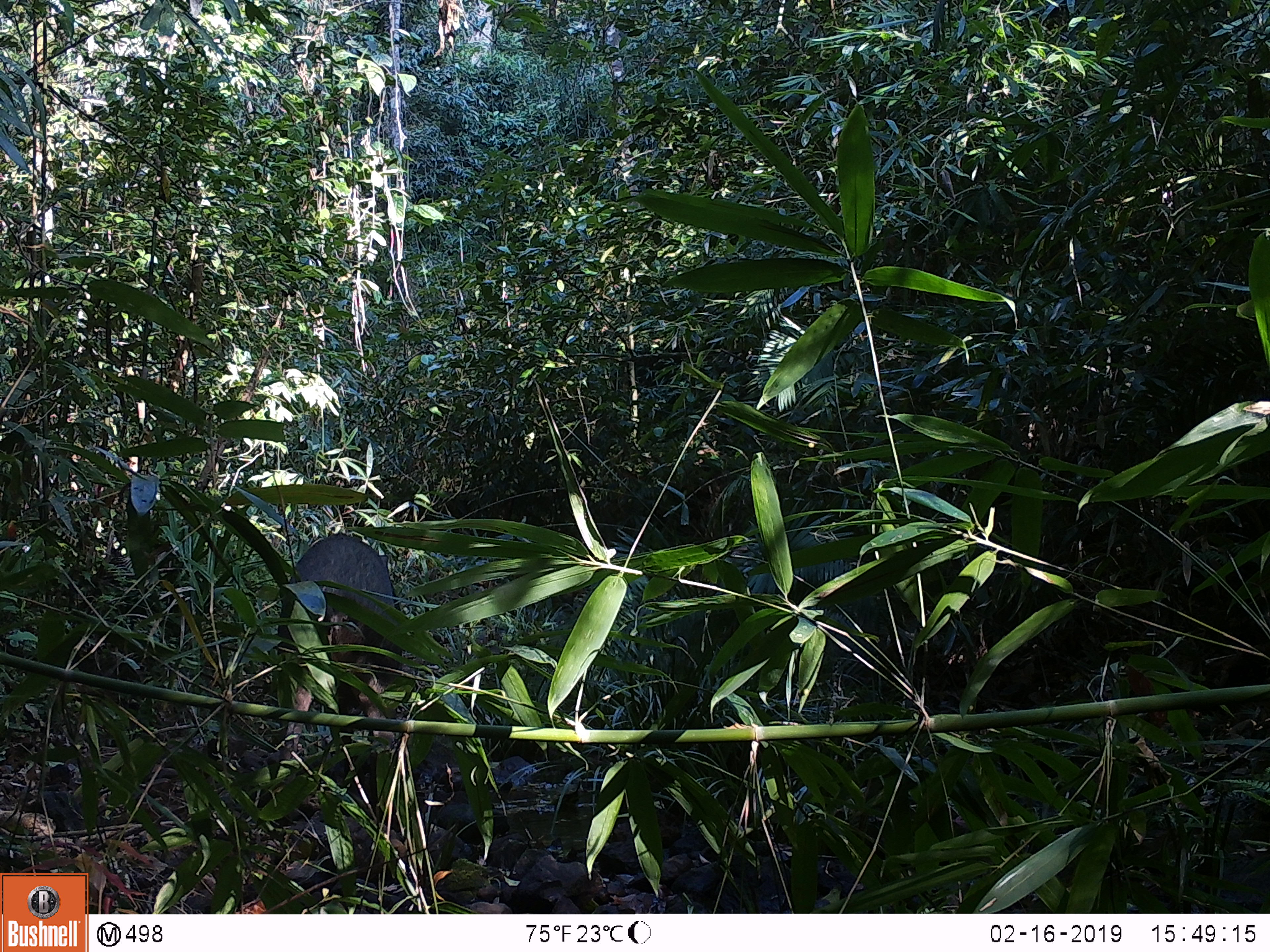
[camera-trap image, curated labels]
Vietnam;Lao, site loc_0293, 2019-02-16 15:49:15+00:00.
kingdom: Animalia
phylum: Chordata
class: Mammalia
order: Artiodactyla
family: Suidae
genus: Sus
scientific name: Sus scrofa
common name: eurasian wild pig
Eurasian wild pig (Sus scrofa). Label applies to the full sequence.